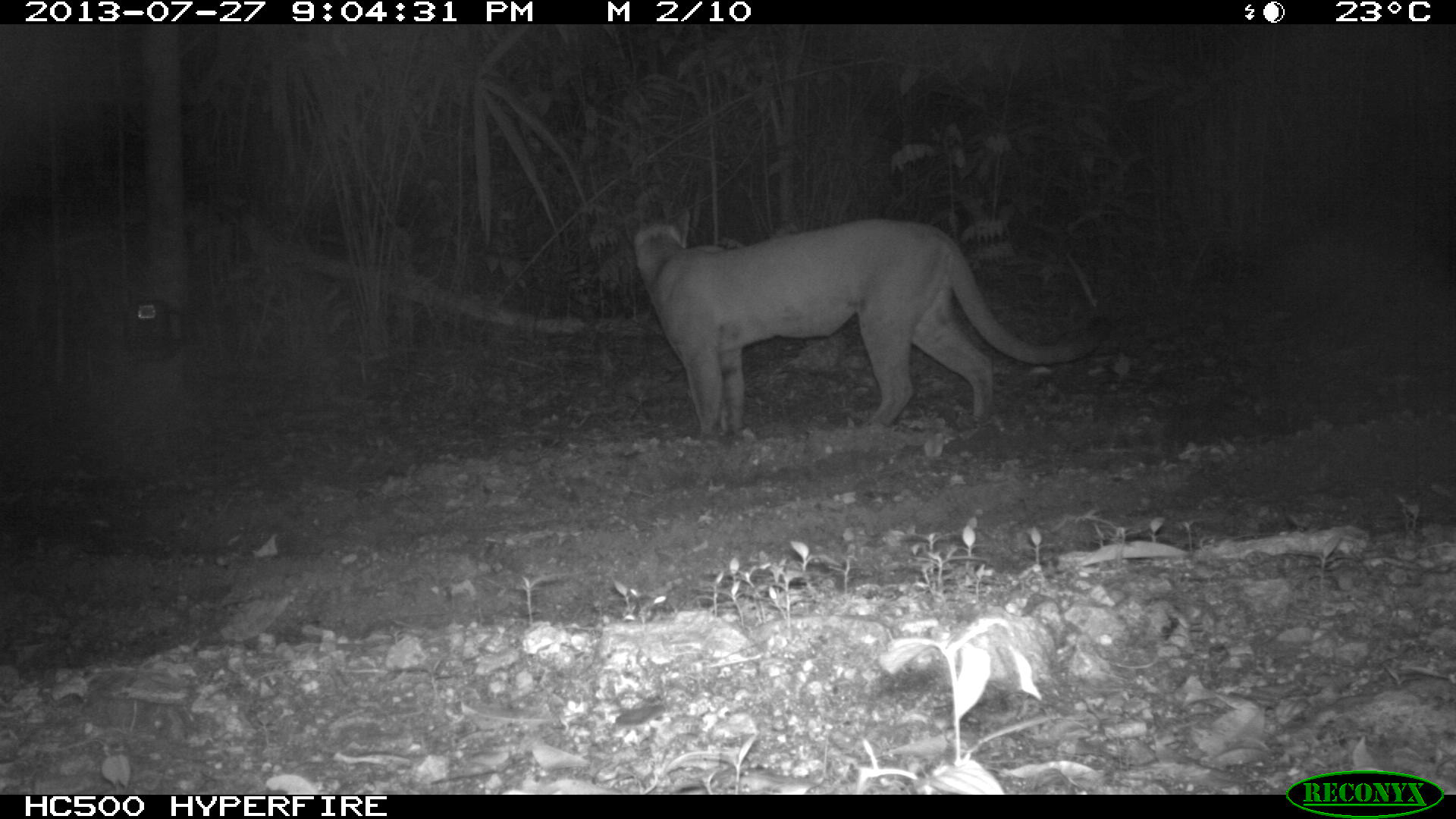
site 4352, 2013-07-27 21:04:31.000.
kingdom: Animalia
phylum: Chordata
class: Mammalia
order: Carnivora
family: Felidae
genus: Puma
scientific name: Puma concolor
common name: mountain lion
Puma concolor (mountain lion), count 1, sex male.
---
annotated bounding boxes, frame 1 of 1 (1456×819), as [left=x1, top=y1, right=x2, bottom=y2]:
puma concolor: [left=623, top=207, right=1114, bottom=435]